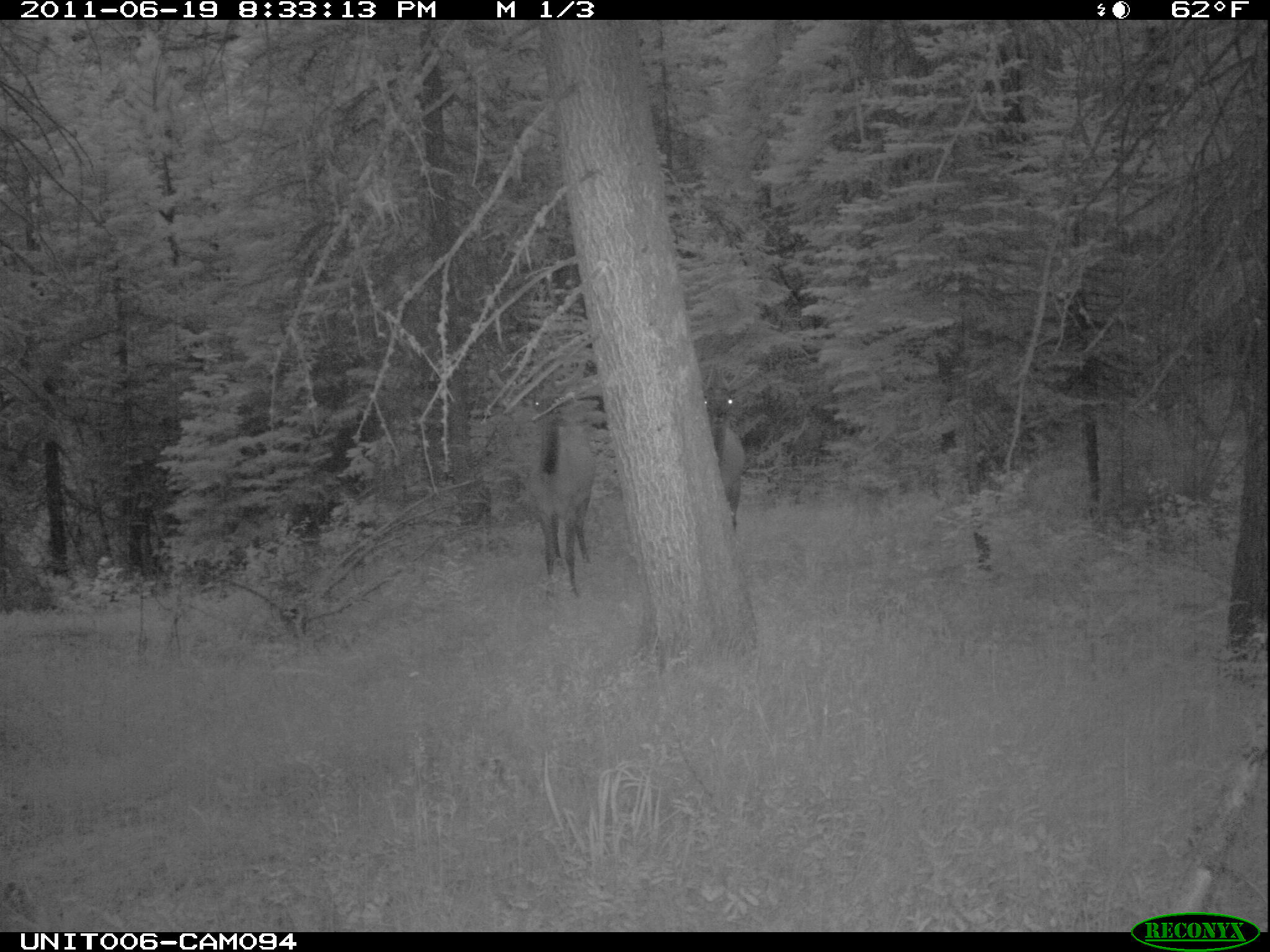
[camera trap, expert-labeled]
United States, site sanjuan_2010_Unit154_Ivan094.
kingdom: Animalia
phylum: Chordata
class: Mammalia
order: Artiodactyla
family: Cervidae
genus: Cervus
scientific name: Cervus elaphus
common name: red deer